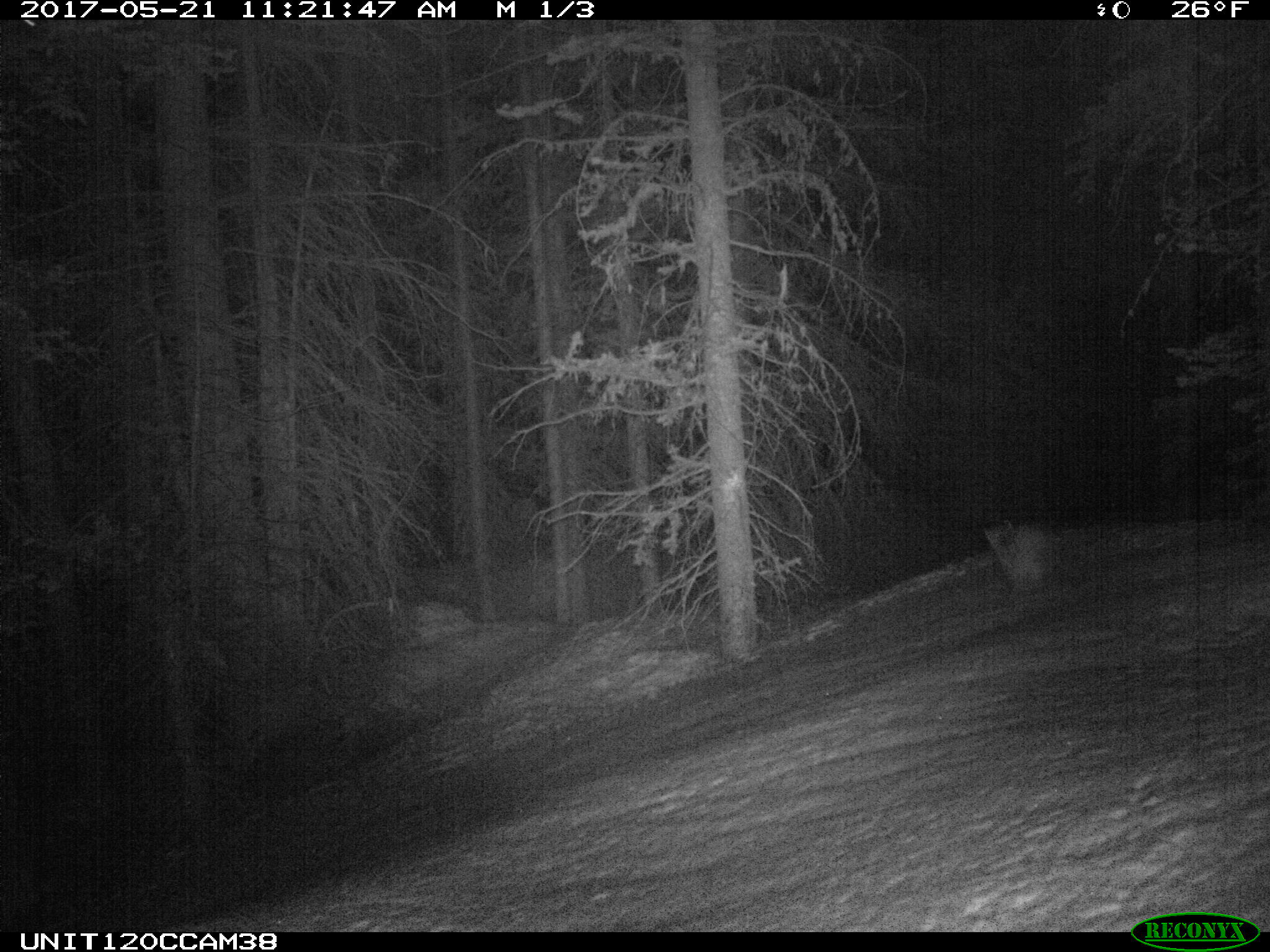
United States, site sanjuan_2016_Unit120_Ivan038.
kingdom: Animalia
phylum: Chordata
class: Mammalia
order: Carnivora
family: Mustelidae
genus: Martes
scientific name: Martes americana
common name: american marten